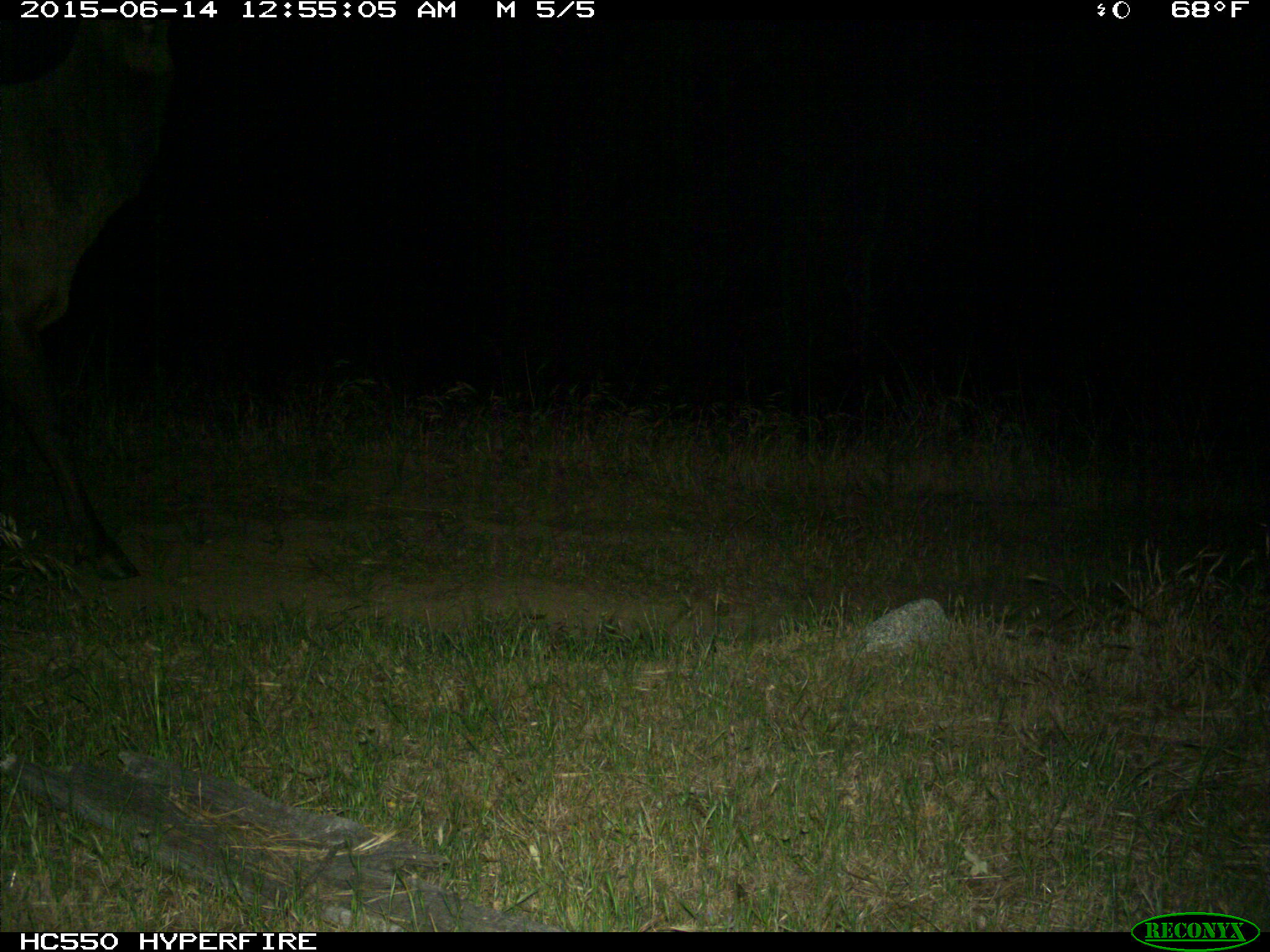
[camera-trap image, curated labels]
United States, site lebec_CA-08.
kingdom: Animalia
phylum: Chordata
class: Mammalia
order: Artiodactyla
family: Cervidae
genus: Cervus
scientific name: Cervus canadensis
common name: elk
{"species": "Cervus canadensis (elk)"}